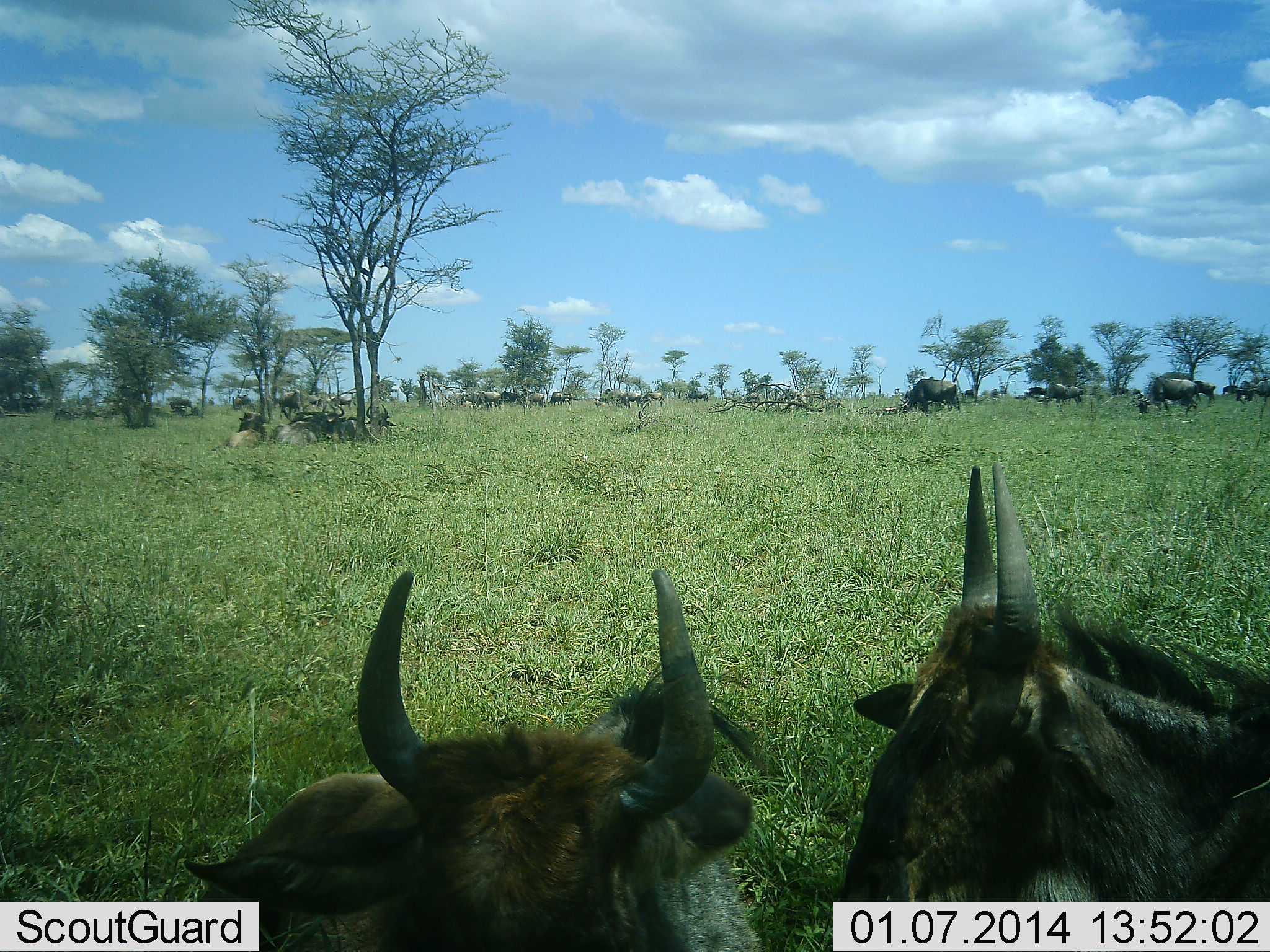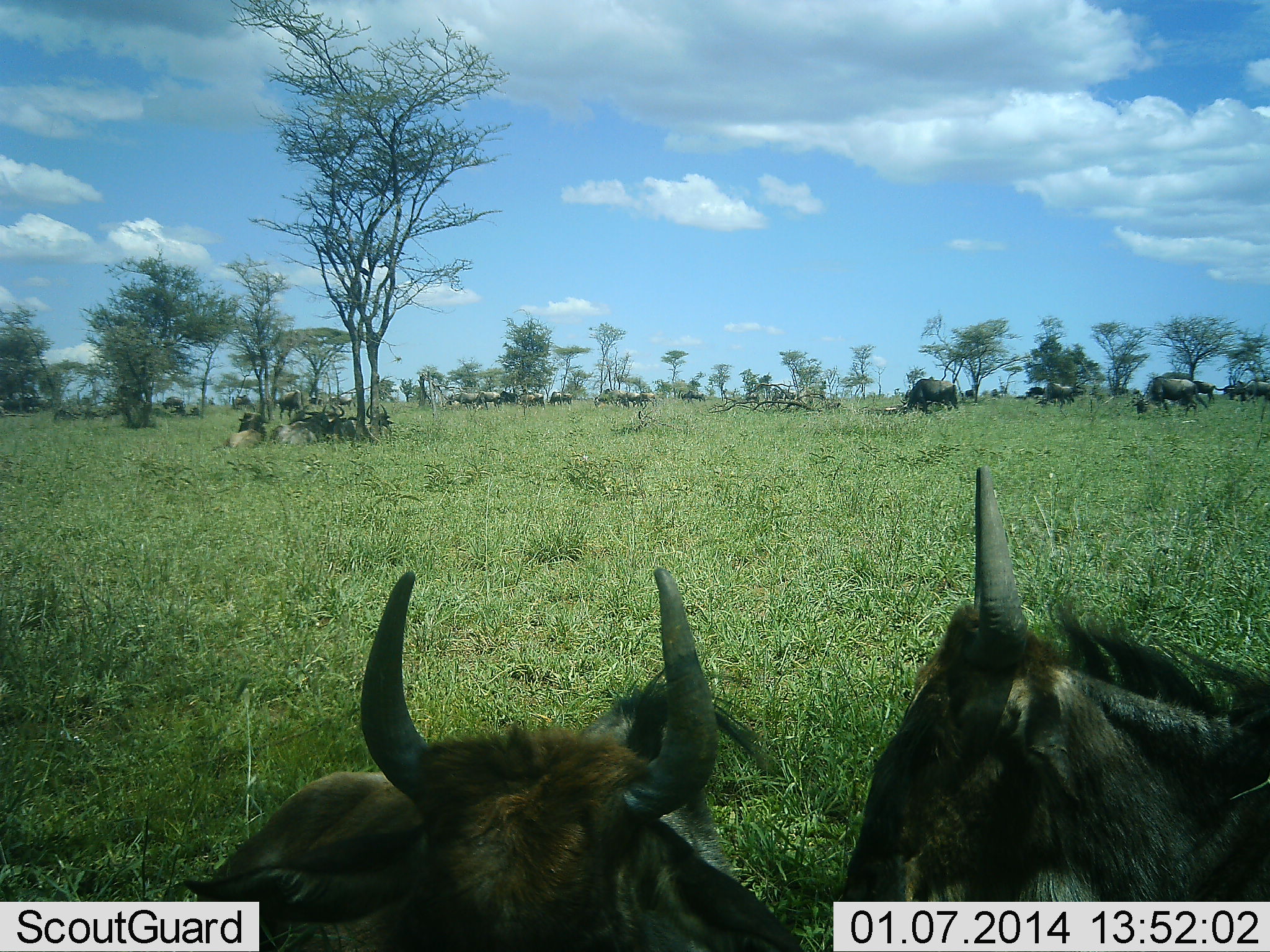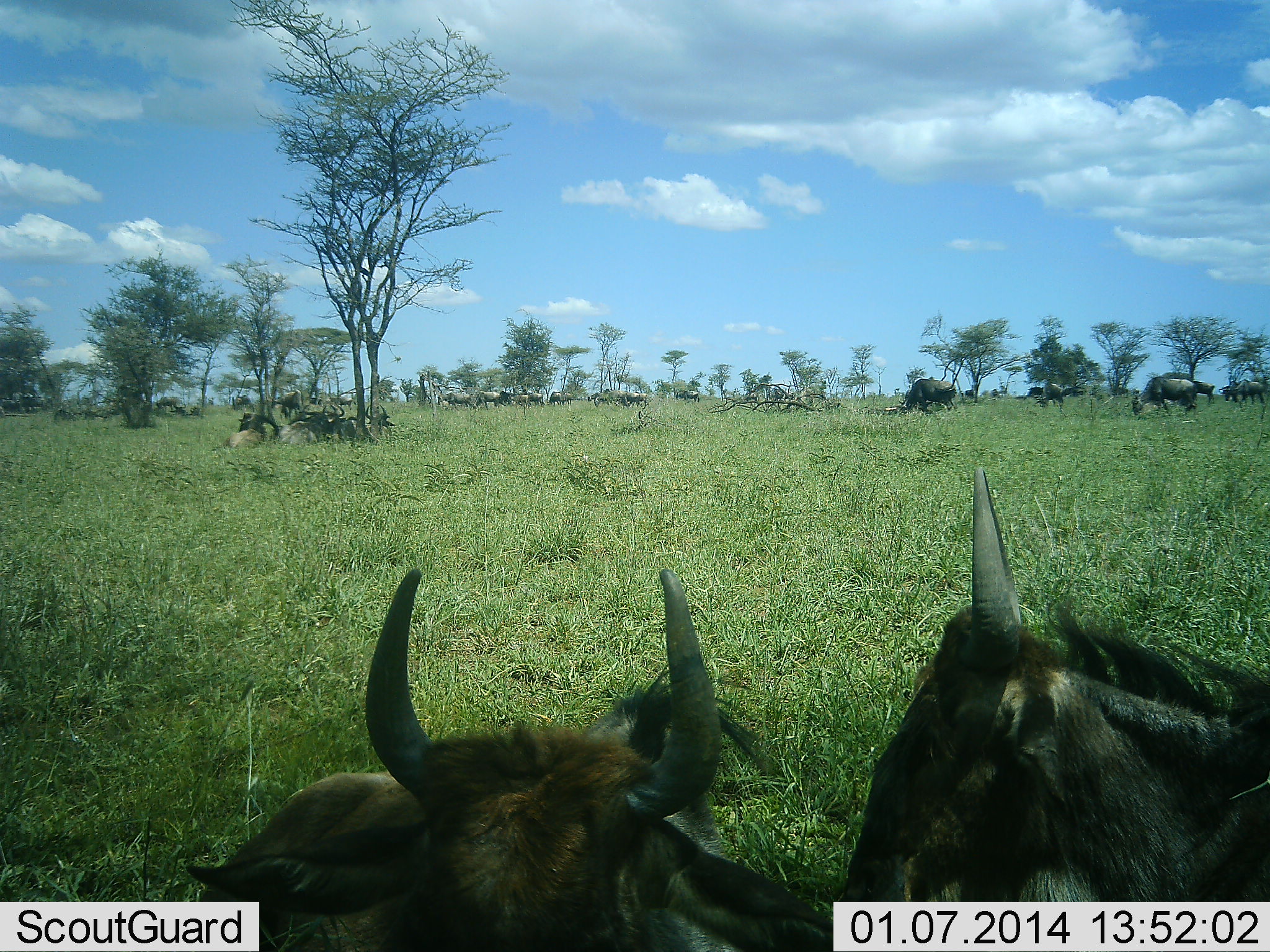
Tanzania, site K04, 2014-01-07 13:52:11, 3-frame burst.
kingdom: Animalia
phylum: Chordata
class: Mammalia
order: Artiodactyla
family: Bovidae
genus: Connochaetes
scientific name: Connochaetes taurinus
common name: blue wildebeest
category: wildebeest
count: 11-50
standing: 45%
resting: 82%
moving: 18%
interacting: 0%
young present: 0%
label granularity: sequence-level